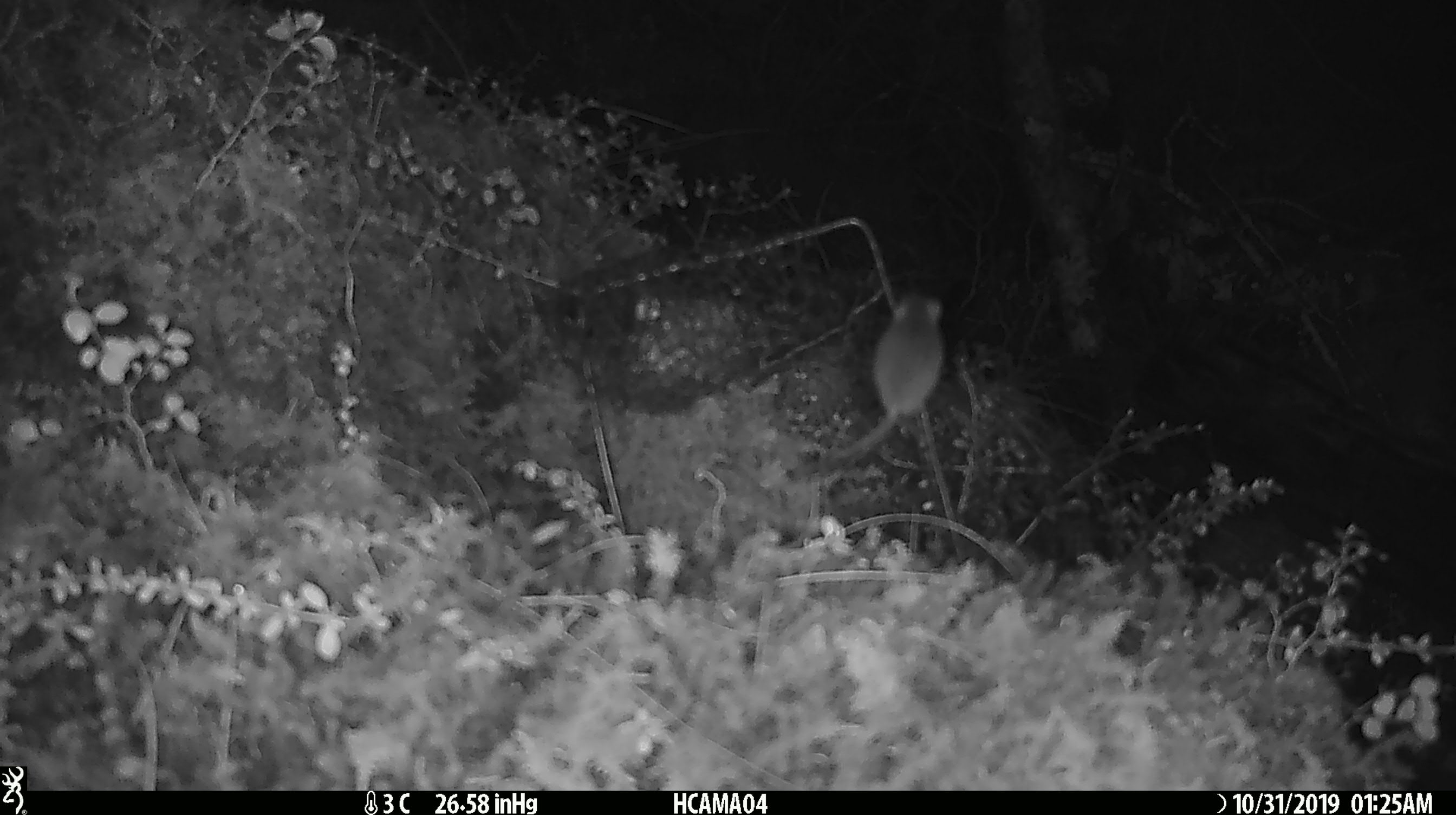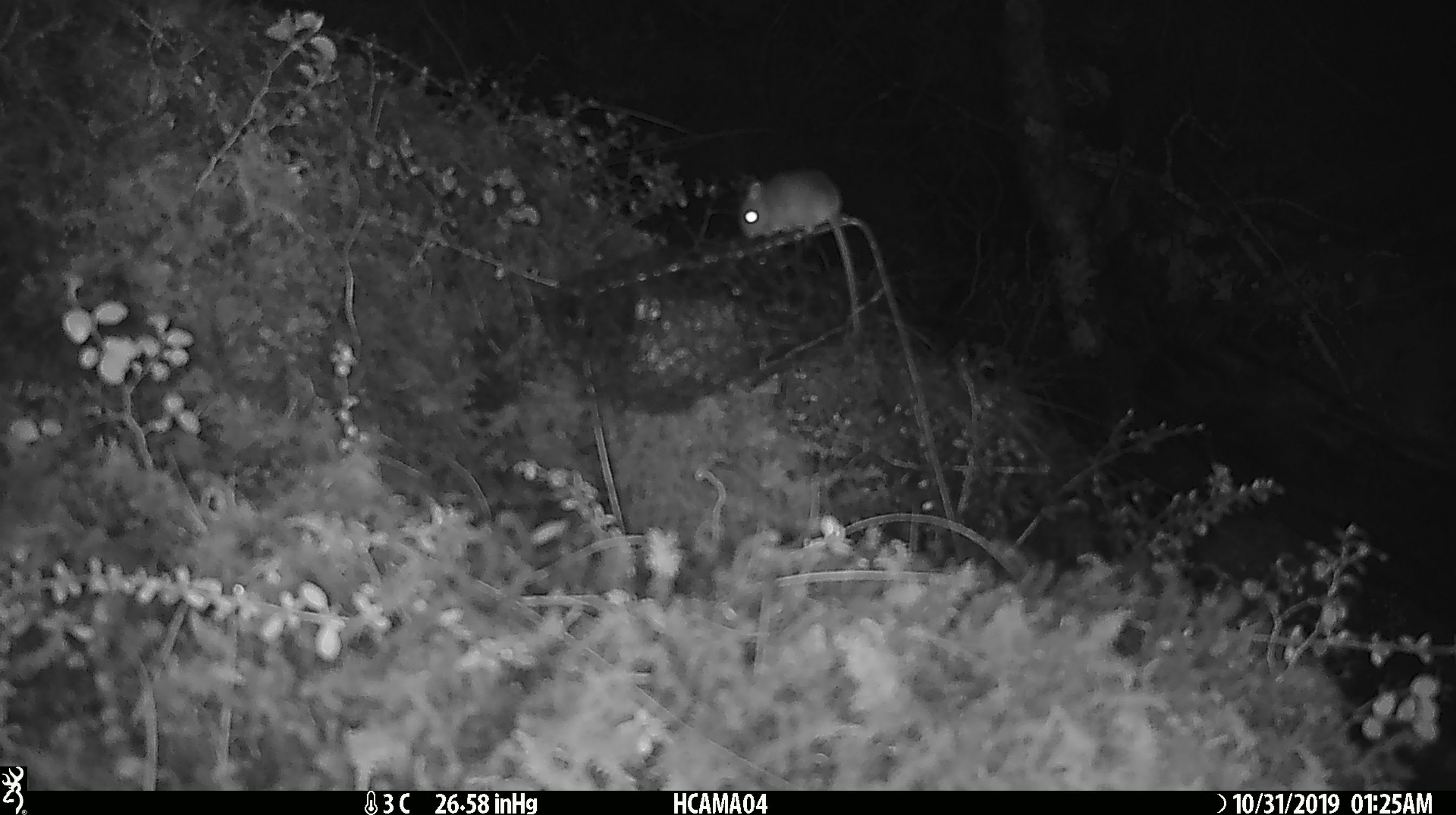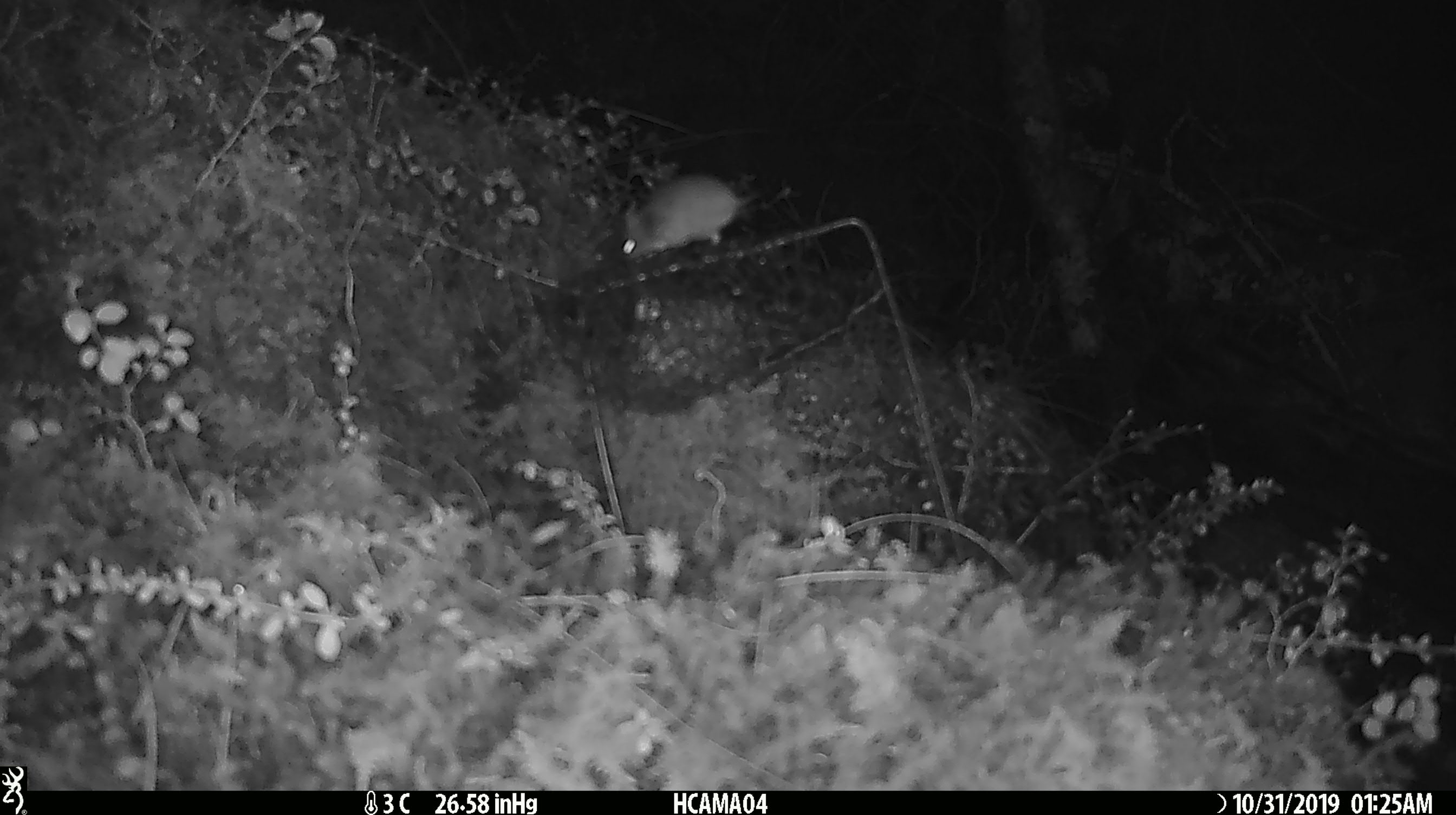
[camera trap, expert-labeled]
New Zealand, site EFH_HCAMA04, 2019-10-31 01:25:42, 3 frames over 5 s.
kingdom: Animalia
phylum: Chordata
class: Mammalia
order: Rodentia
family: Muridae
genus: Mus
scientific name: Mus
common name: mouse